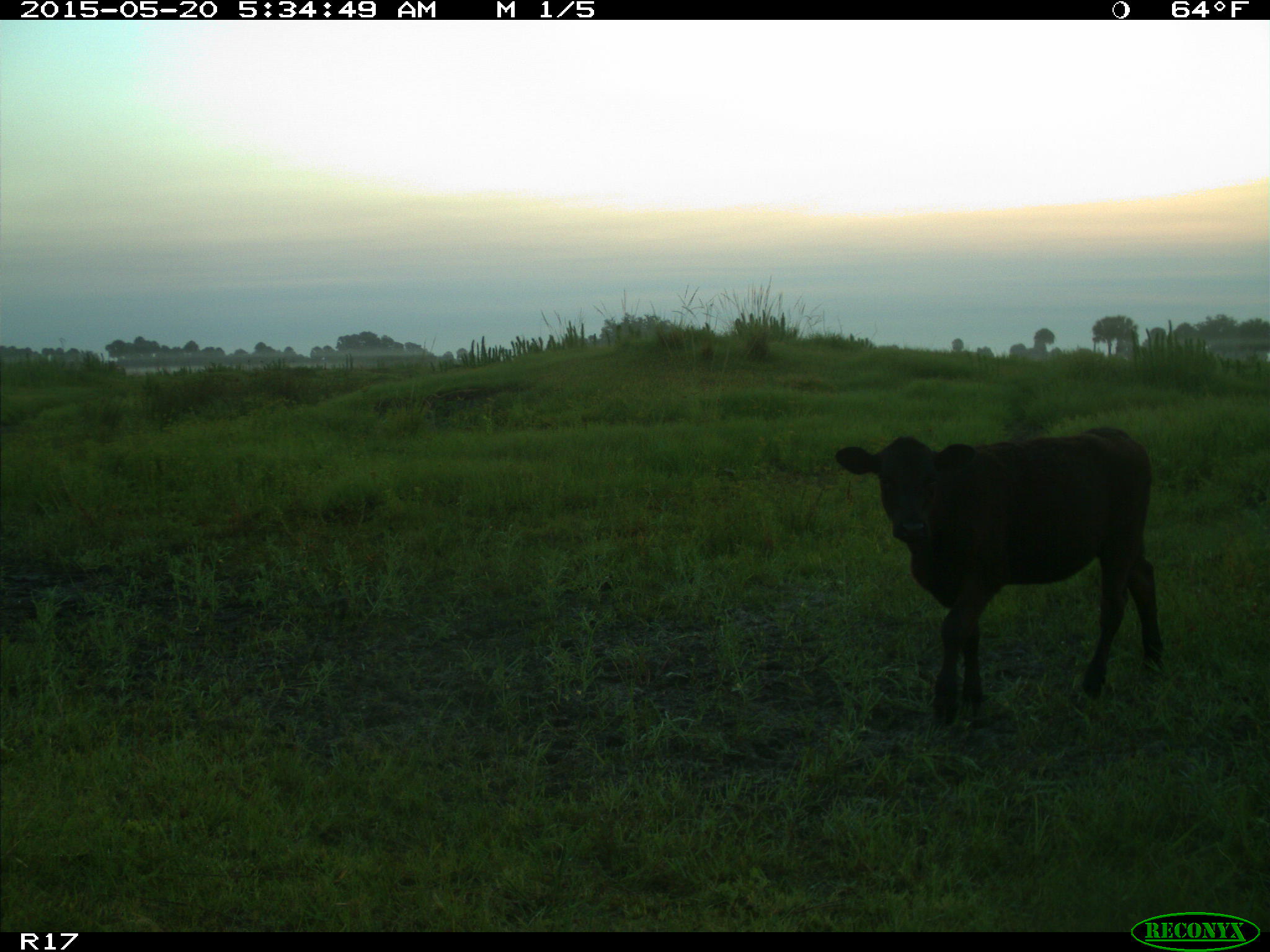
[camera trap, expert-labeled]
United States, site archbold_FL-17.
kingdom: Animalia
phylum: Chordata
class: Mammalia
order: Artiodactyla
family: Bovidae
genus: Bos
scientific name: Bos taurus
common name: domestic cow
Bos taurus (domestic cow).